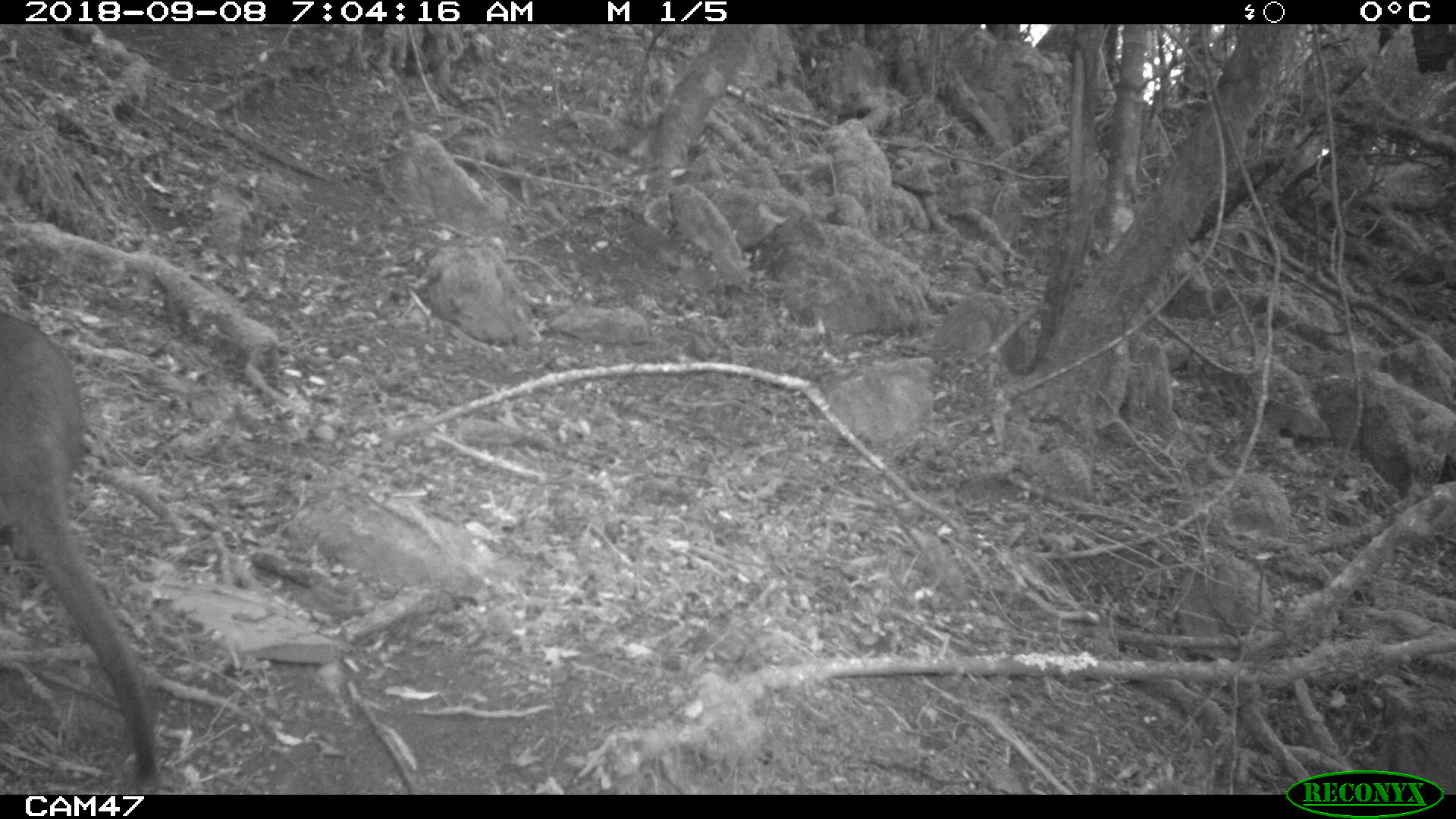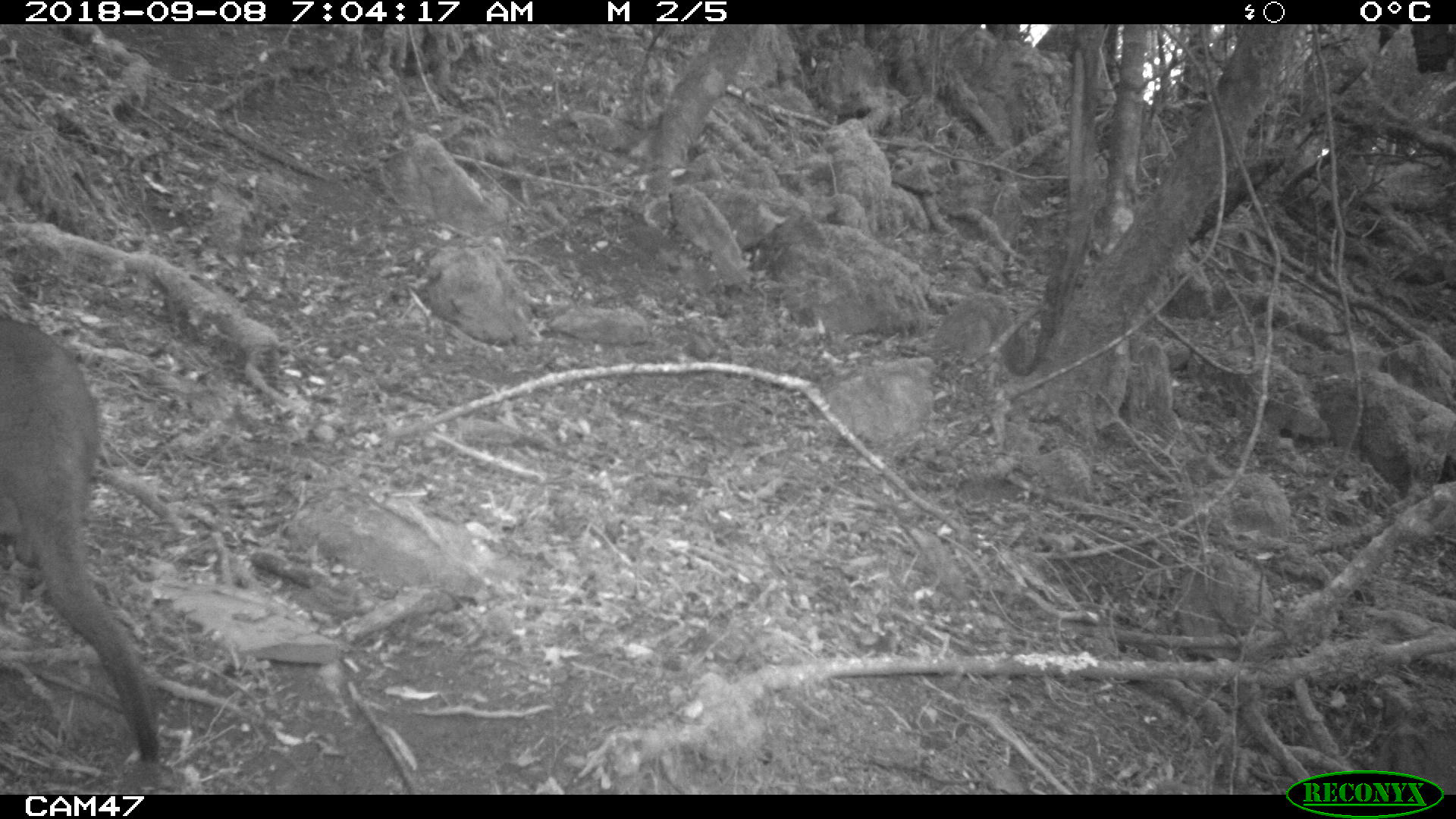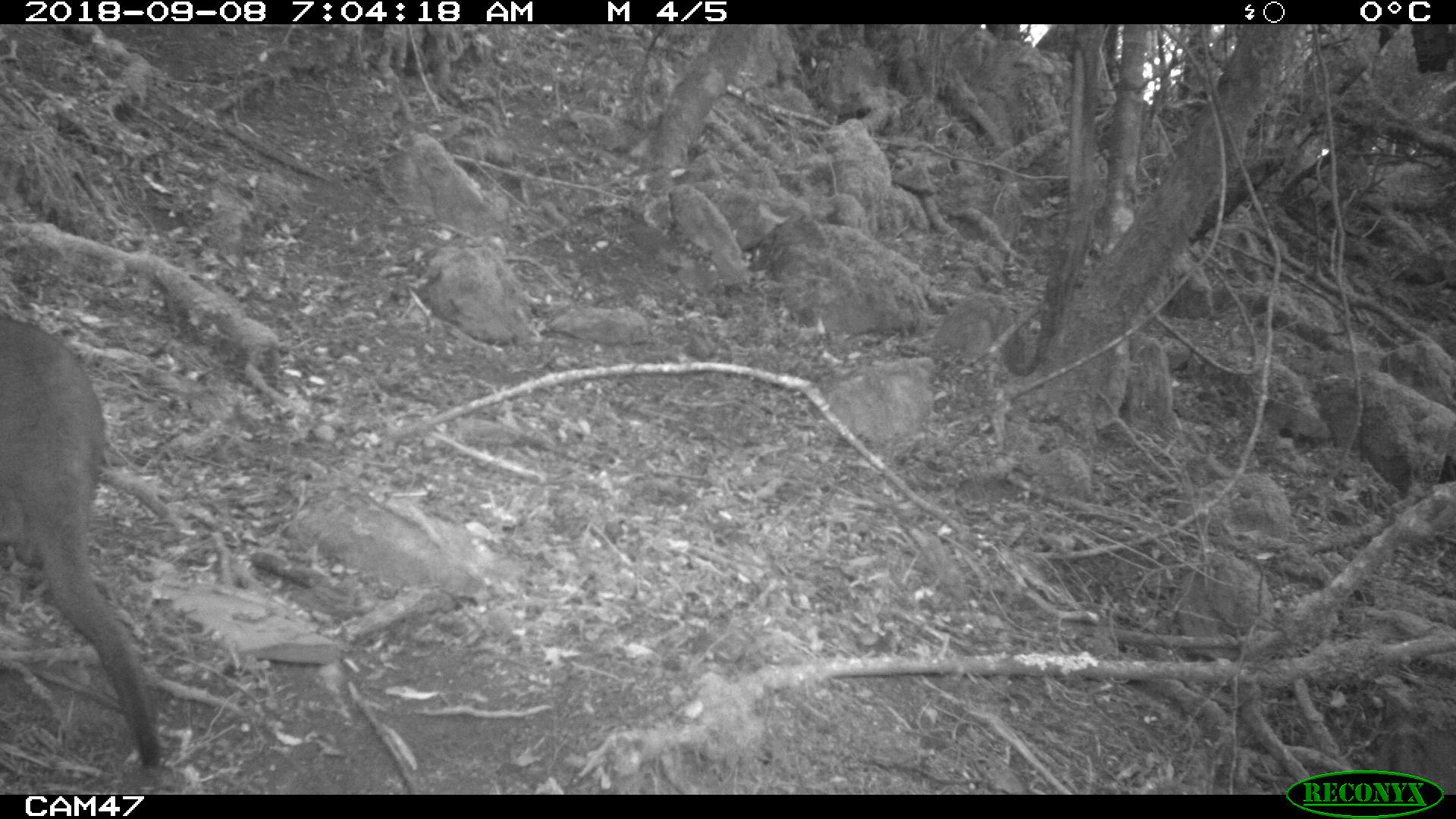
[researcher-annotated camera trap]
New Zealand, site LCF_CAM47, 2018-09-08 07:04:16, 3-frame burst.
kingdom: Animalia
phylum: Chordata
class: Mammalia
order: Diprotodontia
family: Macropodidae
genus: Notamacropus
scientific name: Notamacropus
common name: wallaby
Wallaby (Notamacropus).